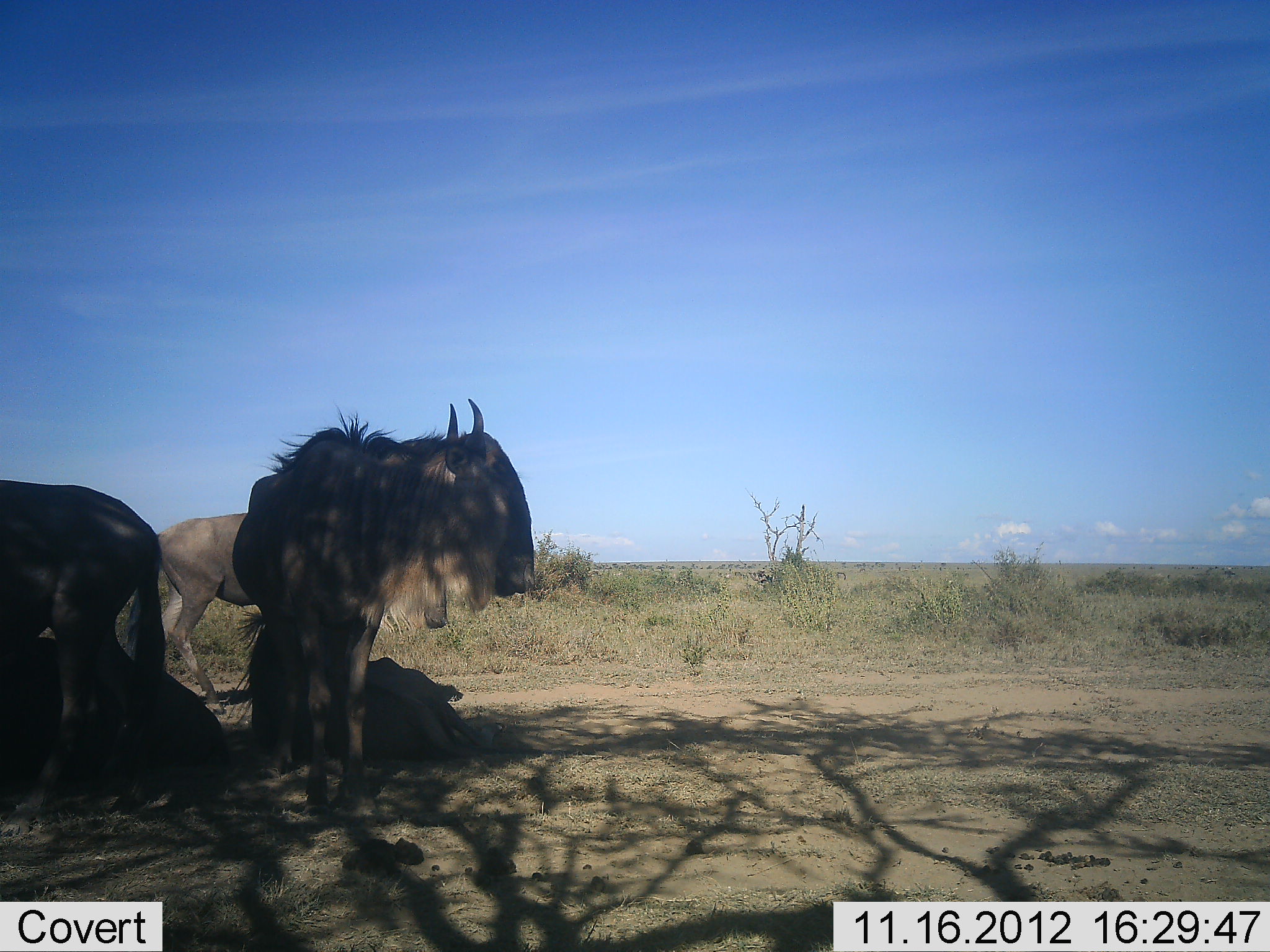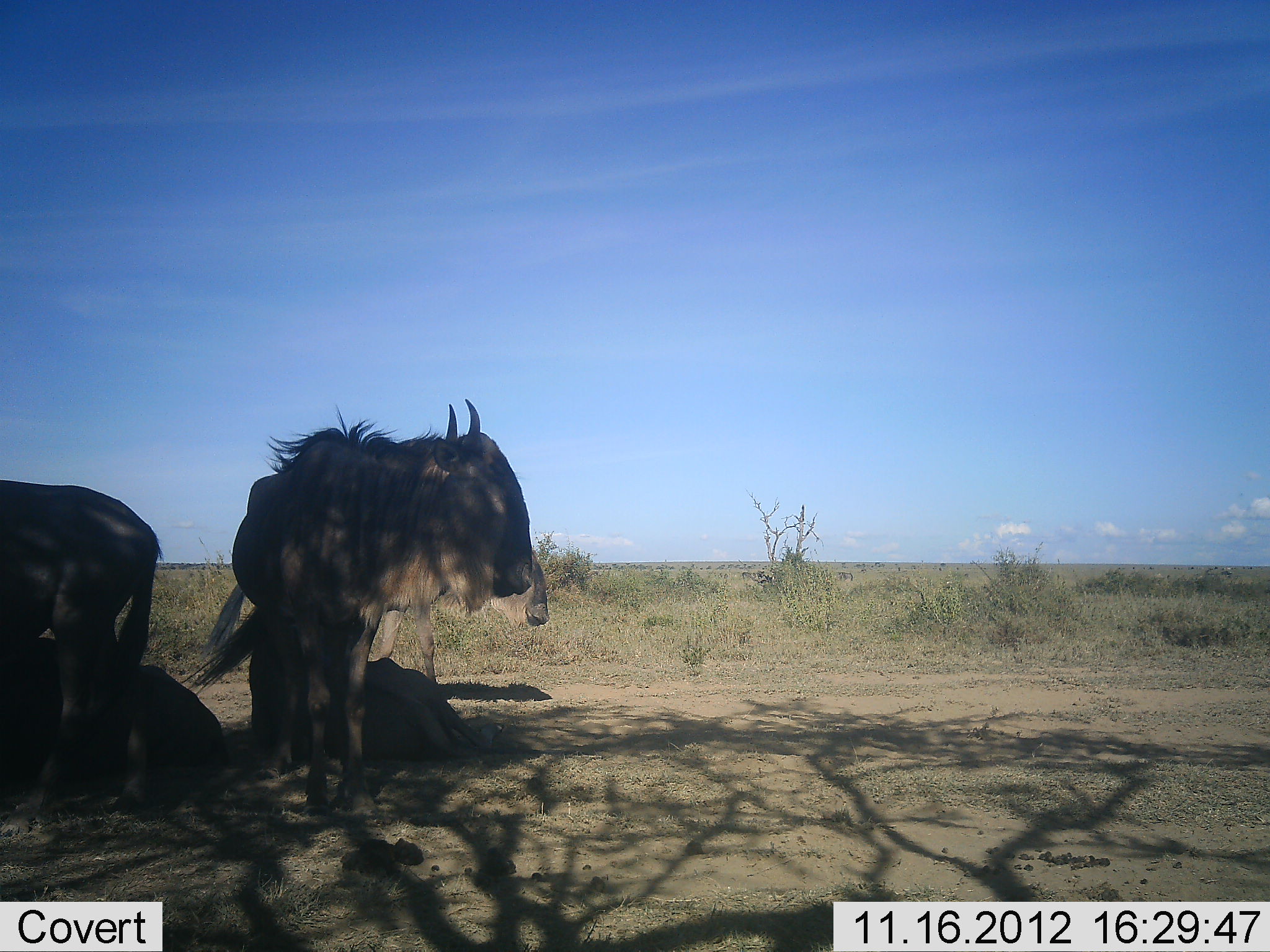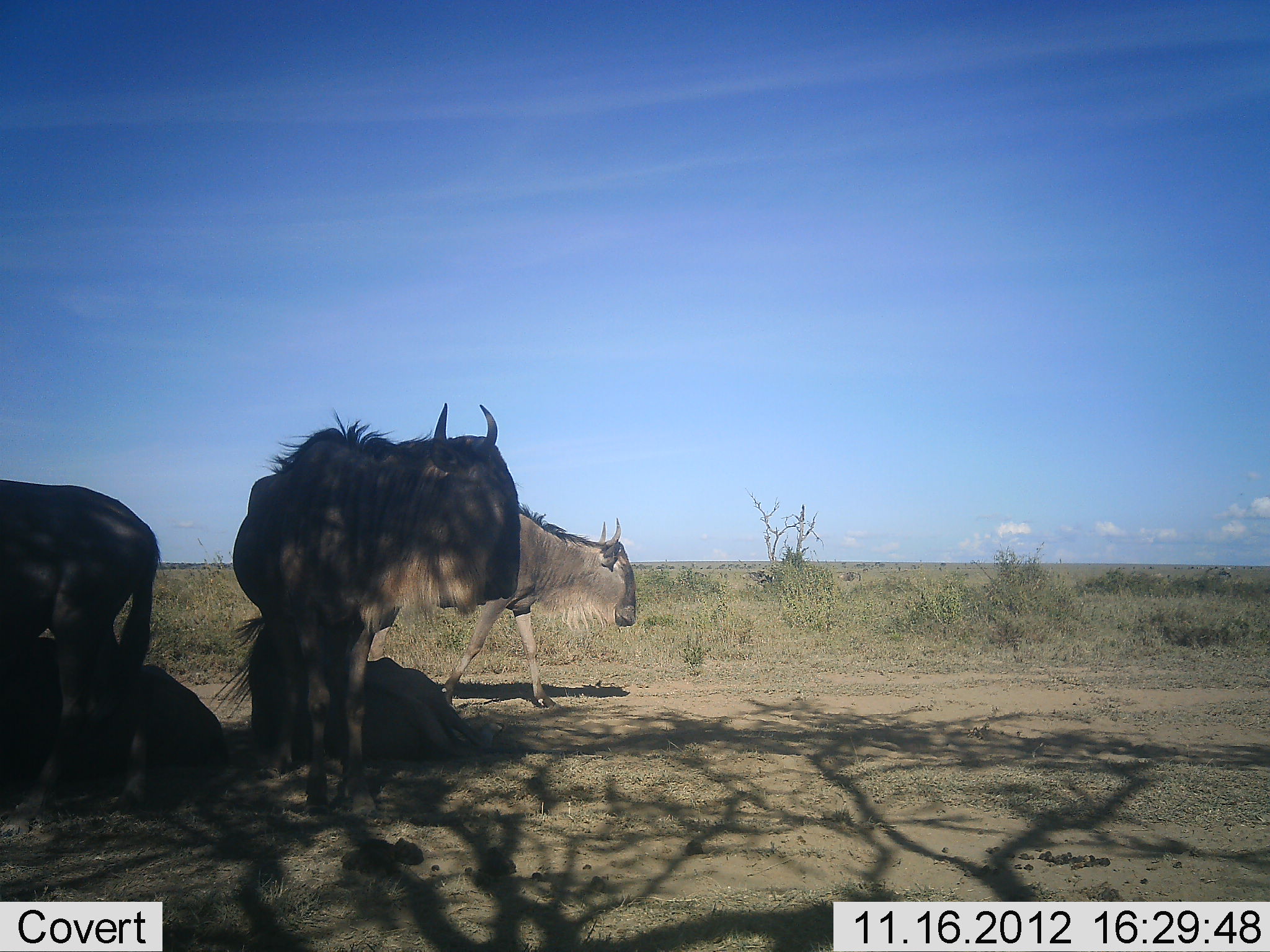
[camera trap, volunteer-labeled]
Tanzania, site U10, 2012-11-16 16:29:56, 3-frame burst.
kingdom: Animalia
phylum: Chordata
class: Mammalia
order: Artiodactyla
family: Bovidae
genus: Connochaetes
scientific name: Connochaetes taurinus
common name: blue wildebeest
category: wildebeest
Wildebeest (blue wildebeest) (Connochaetes taurinus), count 5. Behavior (volunteer vote fractions): standing 80%, resting 70%, moving 50%, interacting 0%. Young present (vote fraction): 10%. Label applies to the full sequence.